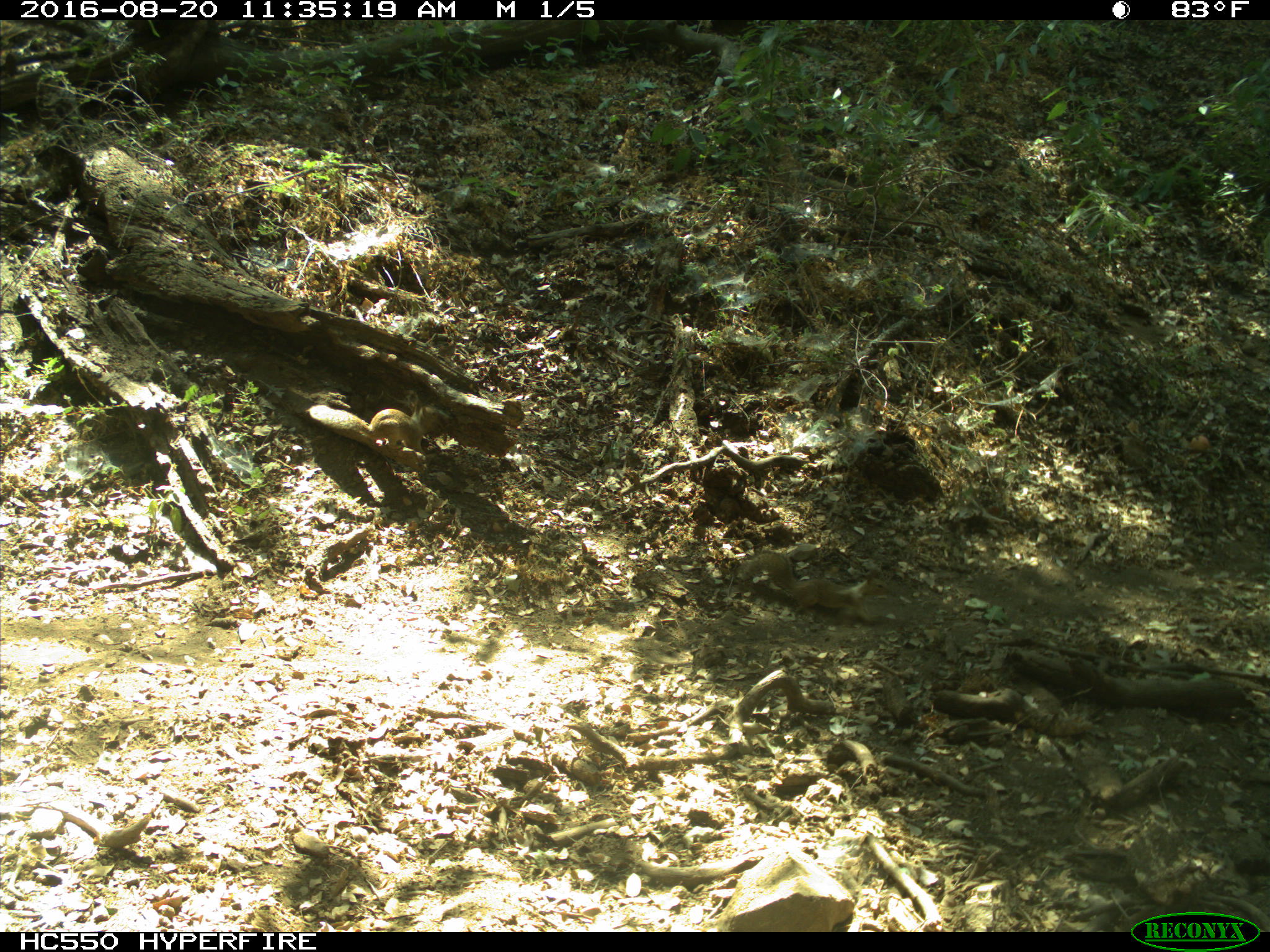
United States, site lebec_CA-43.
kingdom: Animalia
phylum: Chordata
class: Mammalia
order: Rodentia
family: Sciuridae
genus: Otospermophilus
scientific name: Otospermophilus beecheyi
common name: california ground squirrel